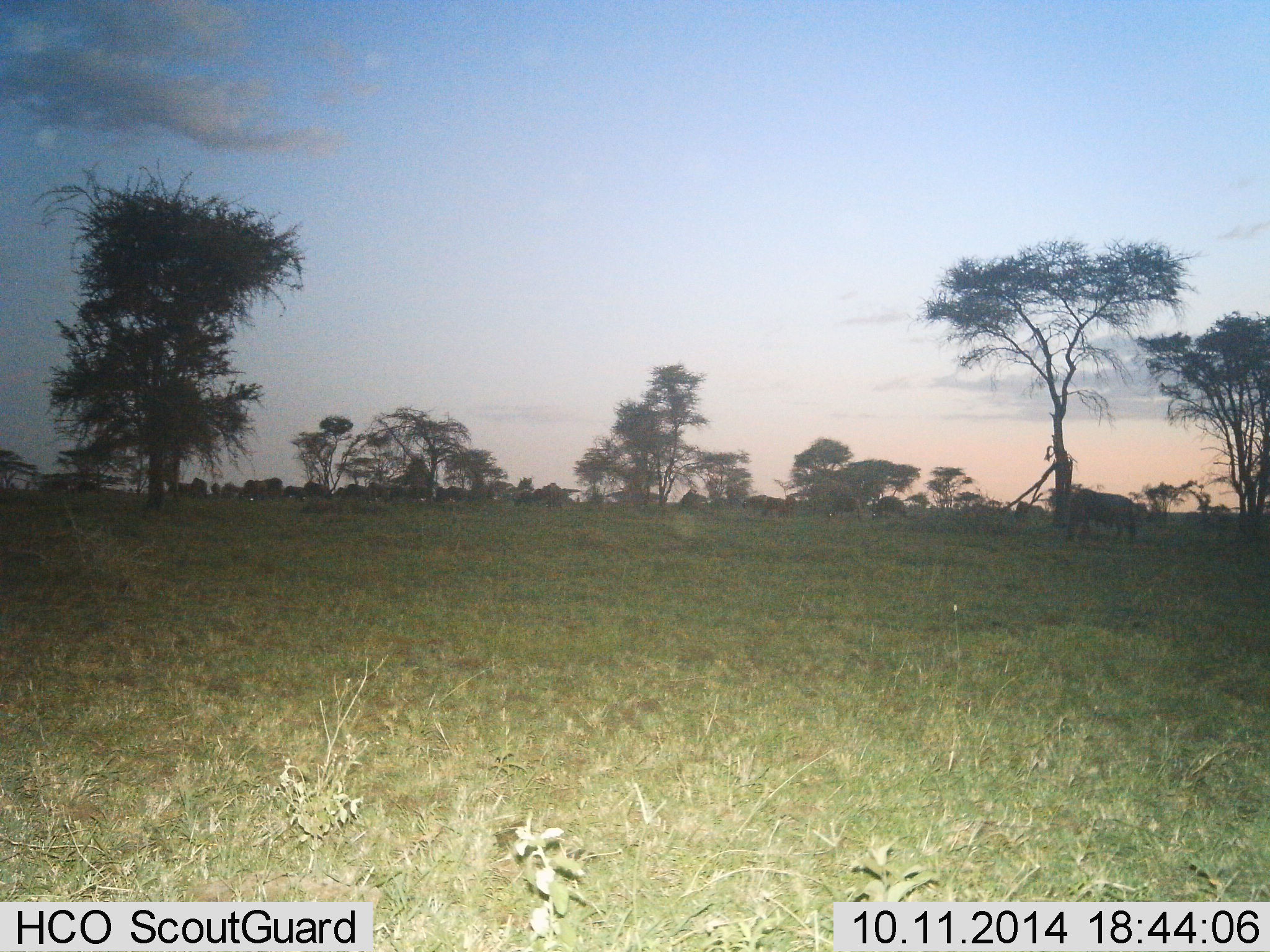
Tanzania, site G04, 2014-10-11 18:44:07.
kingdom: Animalia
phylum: Chordata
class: Mammalia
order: Artiodactyla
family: Bovidae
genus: Connochaetes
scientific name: Connochaetes taurinus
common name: blue wildebeest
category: wildebeest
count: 11-50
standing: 40%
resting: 0%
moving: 10%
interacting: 0%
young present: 0%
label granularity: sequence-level